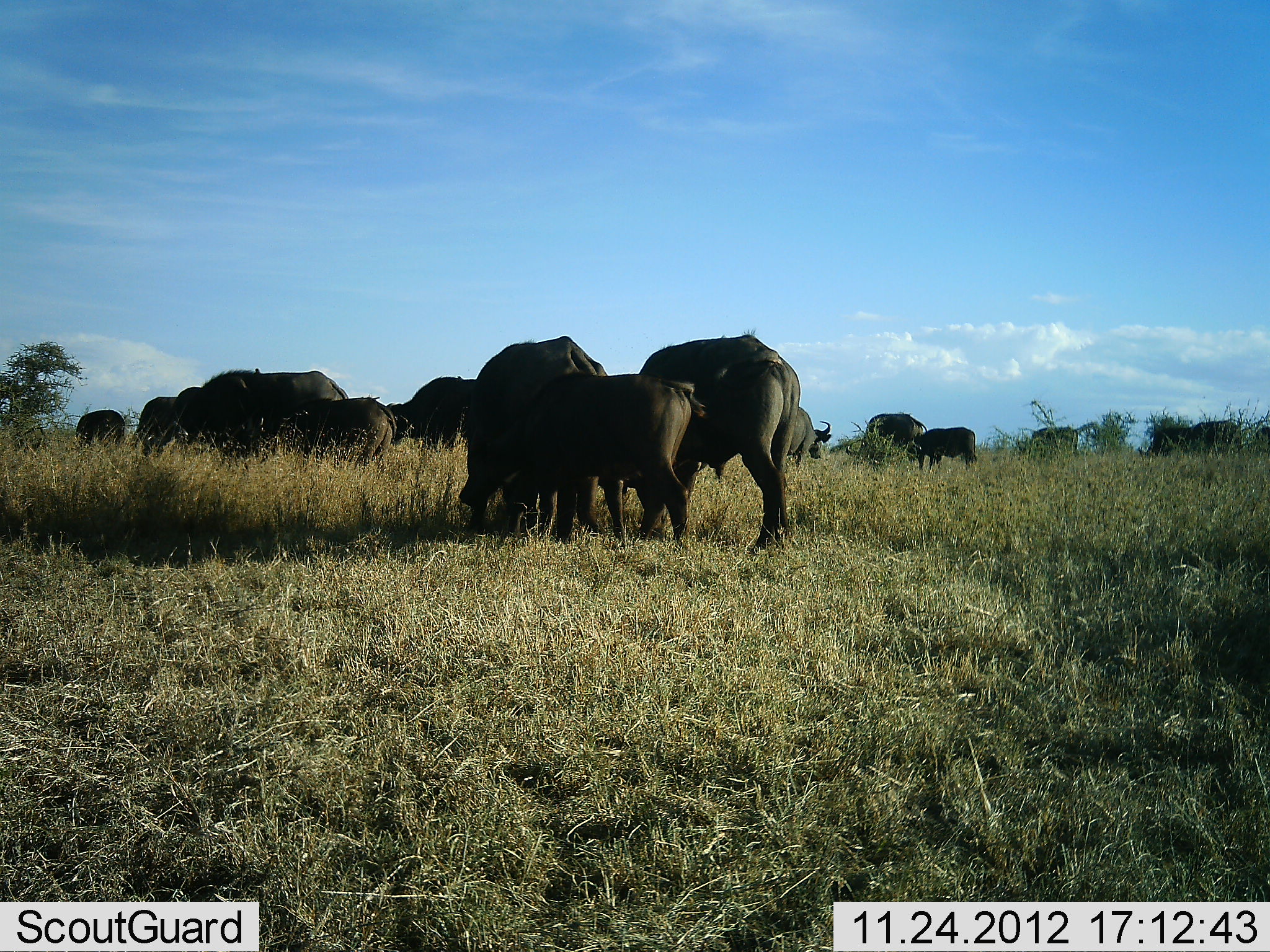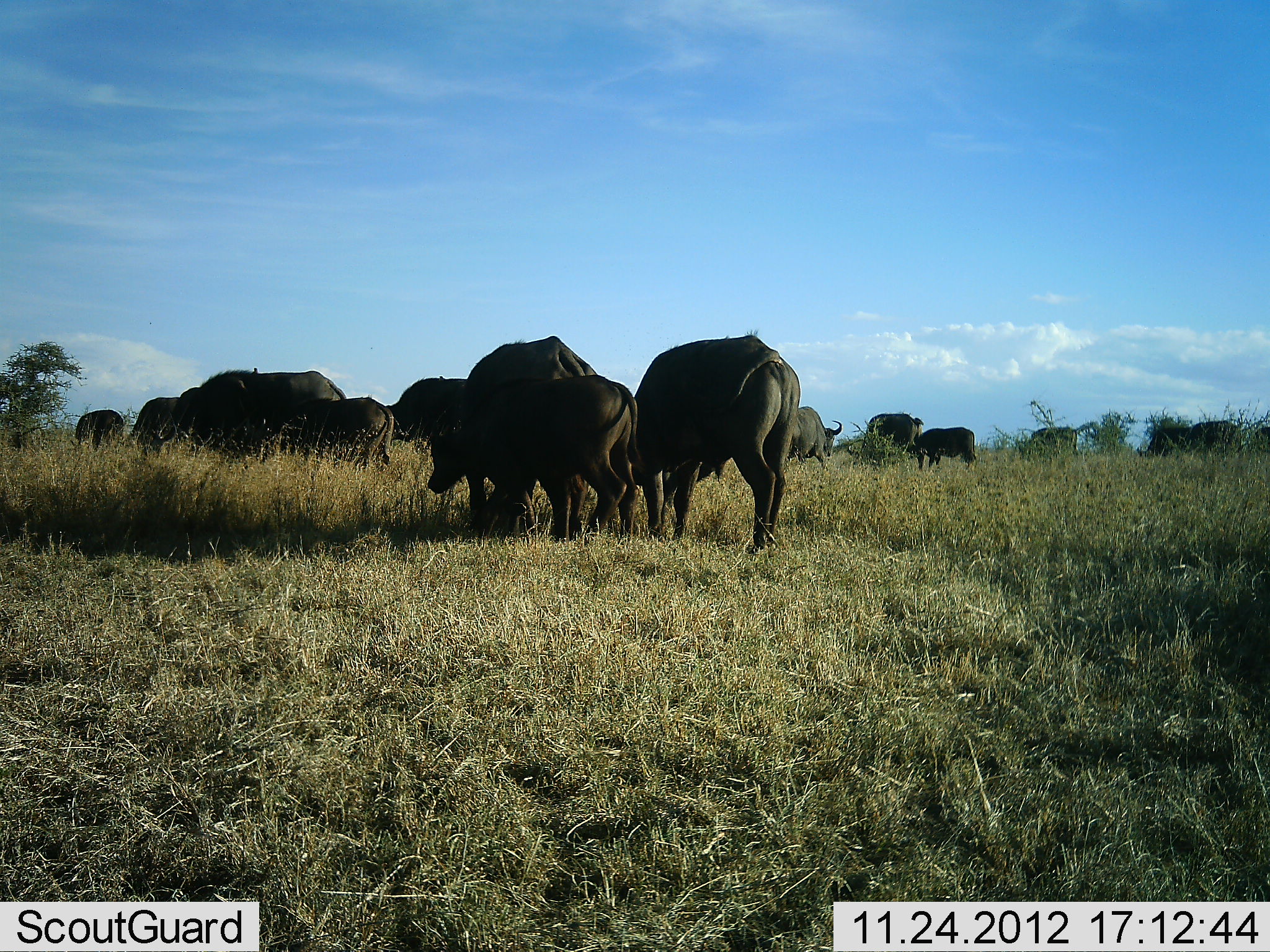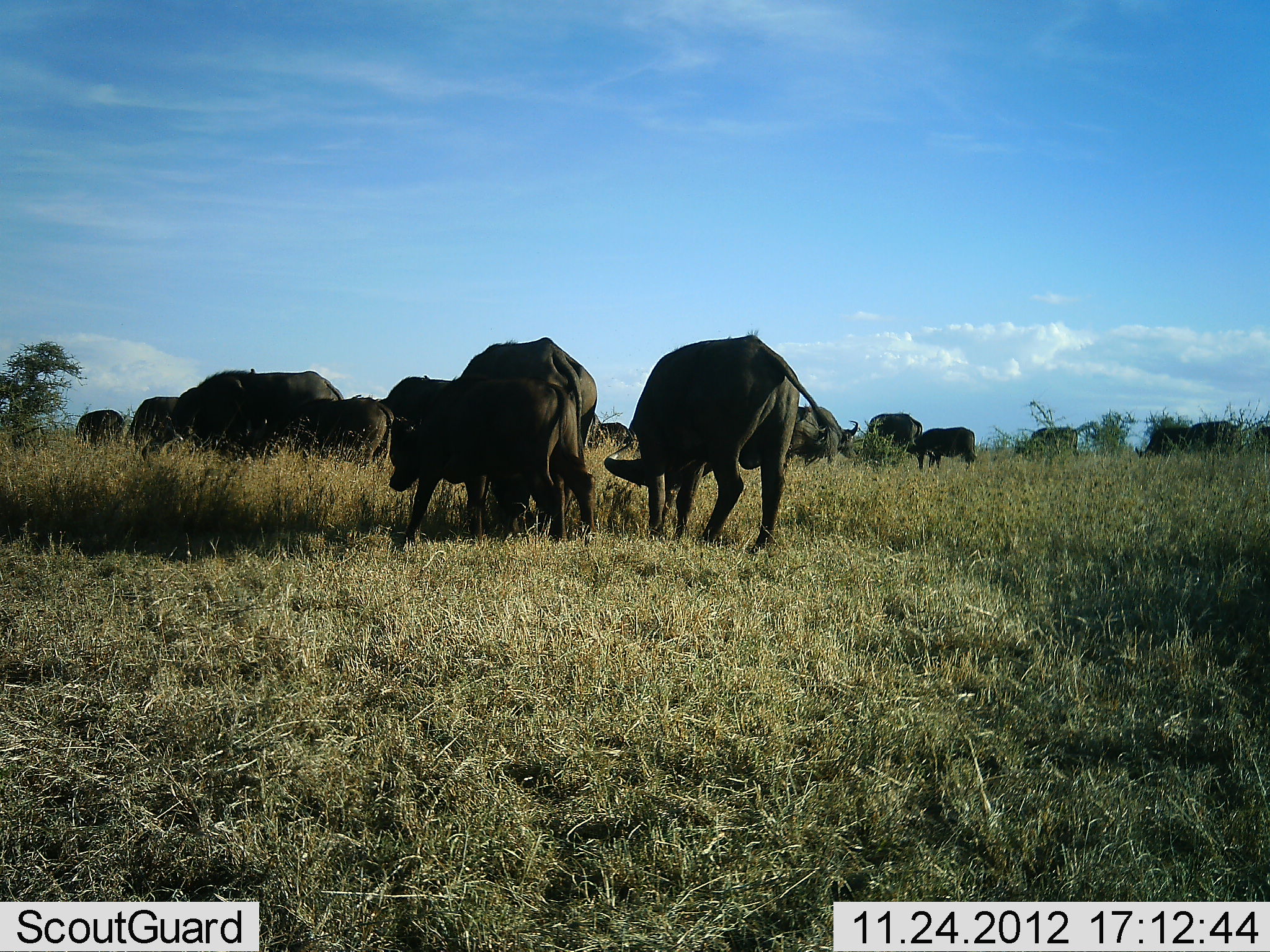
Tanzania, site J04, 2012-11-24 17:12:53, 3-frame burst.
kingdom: Animalia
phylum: Chordata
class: Mammalia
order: Artiodactyla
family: Bovidae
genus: Syncerus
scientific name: Syncerus caffer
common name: cape buffalo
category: buffalo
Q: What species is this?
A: Buffalo (cape buffalo) (Syncerus caffer).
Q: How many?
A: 11-50.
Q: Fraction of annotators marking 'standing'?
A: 50%.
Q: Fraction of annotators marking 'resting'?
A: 5%.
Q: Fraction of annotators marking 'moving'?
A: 35%.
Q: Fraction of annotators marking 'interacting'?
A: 15%.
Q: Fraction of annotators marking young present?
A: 35%.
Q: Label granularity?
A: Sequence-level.